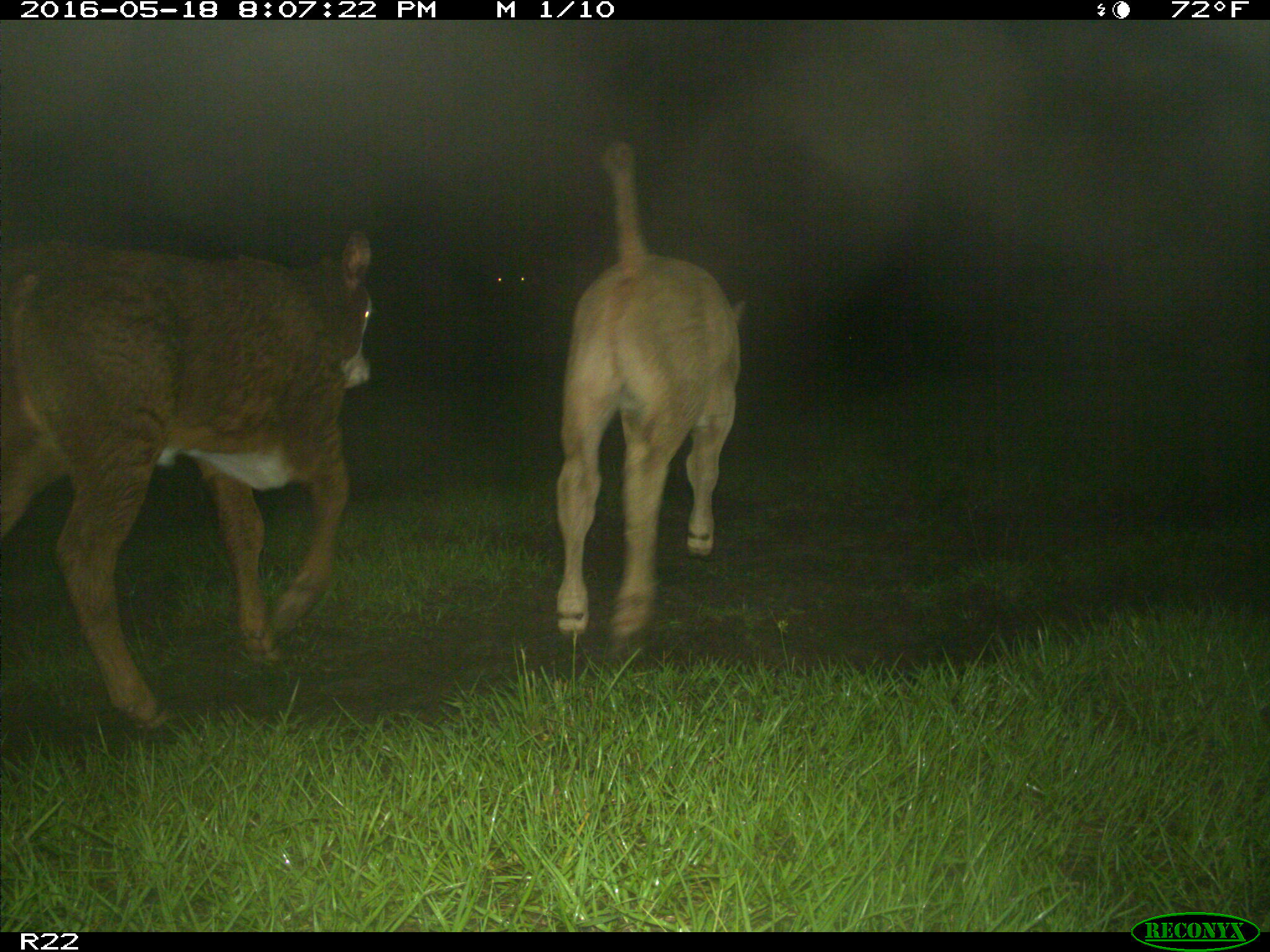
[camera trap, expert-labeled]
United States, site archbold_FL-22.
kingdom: Animalia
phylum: Chordata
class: Mammalia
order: Artiodactyla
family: Bovidae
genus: Bos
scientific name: Bos taurus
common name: domestic cow